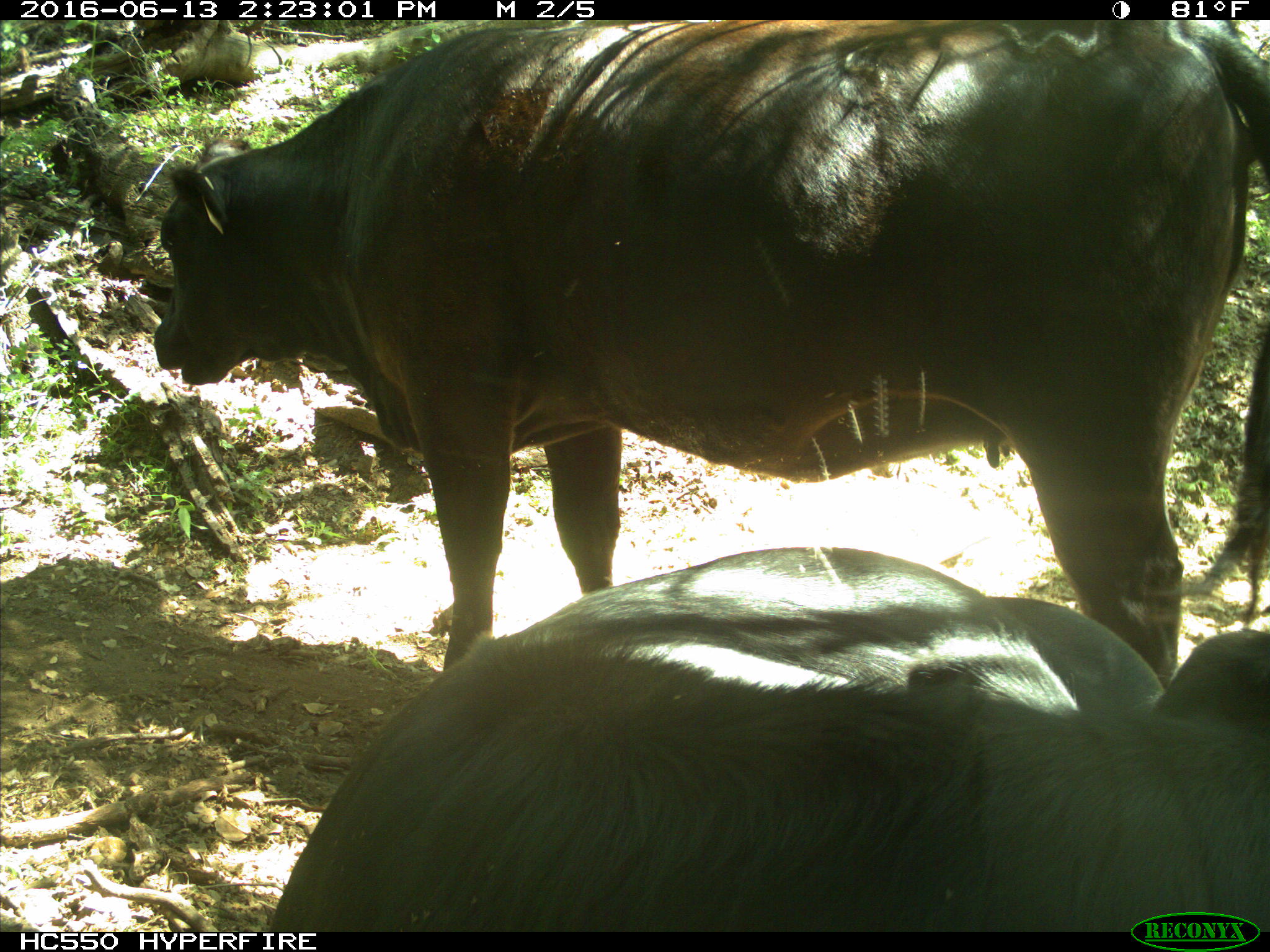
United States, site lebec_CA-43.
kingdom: Animalia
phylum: Chordata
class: Mammalia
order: Artiodactyla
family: Bovidae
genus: Bos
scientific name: Bos taurus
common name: domestic cow